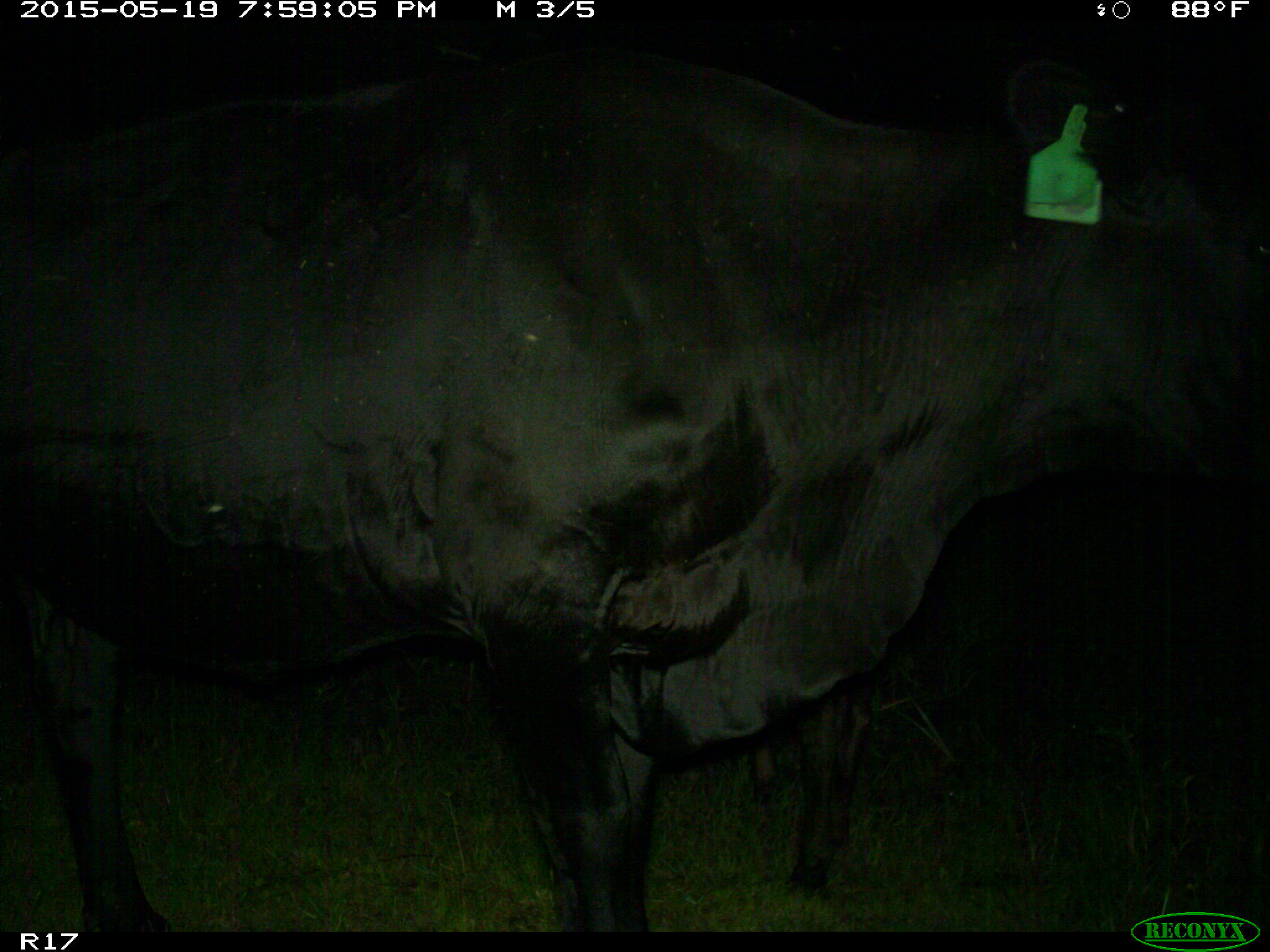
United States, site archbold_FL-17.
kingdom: Animalia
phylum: Chordata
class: Mammalia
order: Artiodactyla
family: Bovidae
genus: Bos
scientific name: Bos taurus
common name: domestic cow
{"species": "Bos taurus (domestic cow)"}